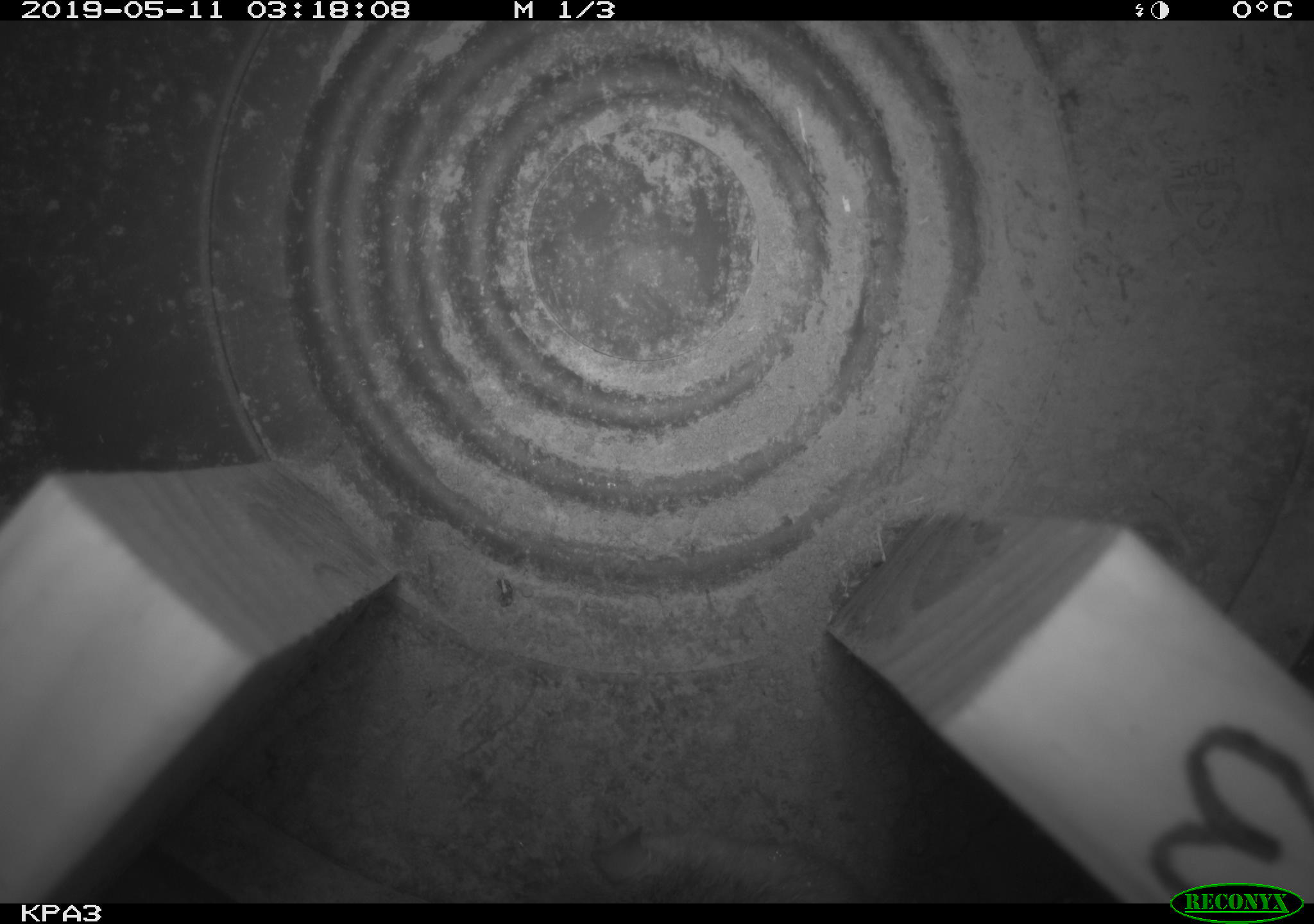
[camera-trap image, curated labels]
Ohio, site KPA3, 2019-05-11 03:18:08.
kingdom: Animalia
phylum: Chordata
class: Mammalia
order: Rodentia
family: Cricetidae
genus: Peromyscus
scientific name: Peromyscus leucopus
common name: white-footed mouse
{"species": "white-footed mouse (Peromyscus leucopus)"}